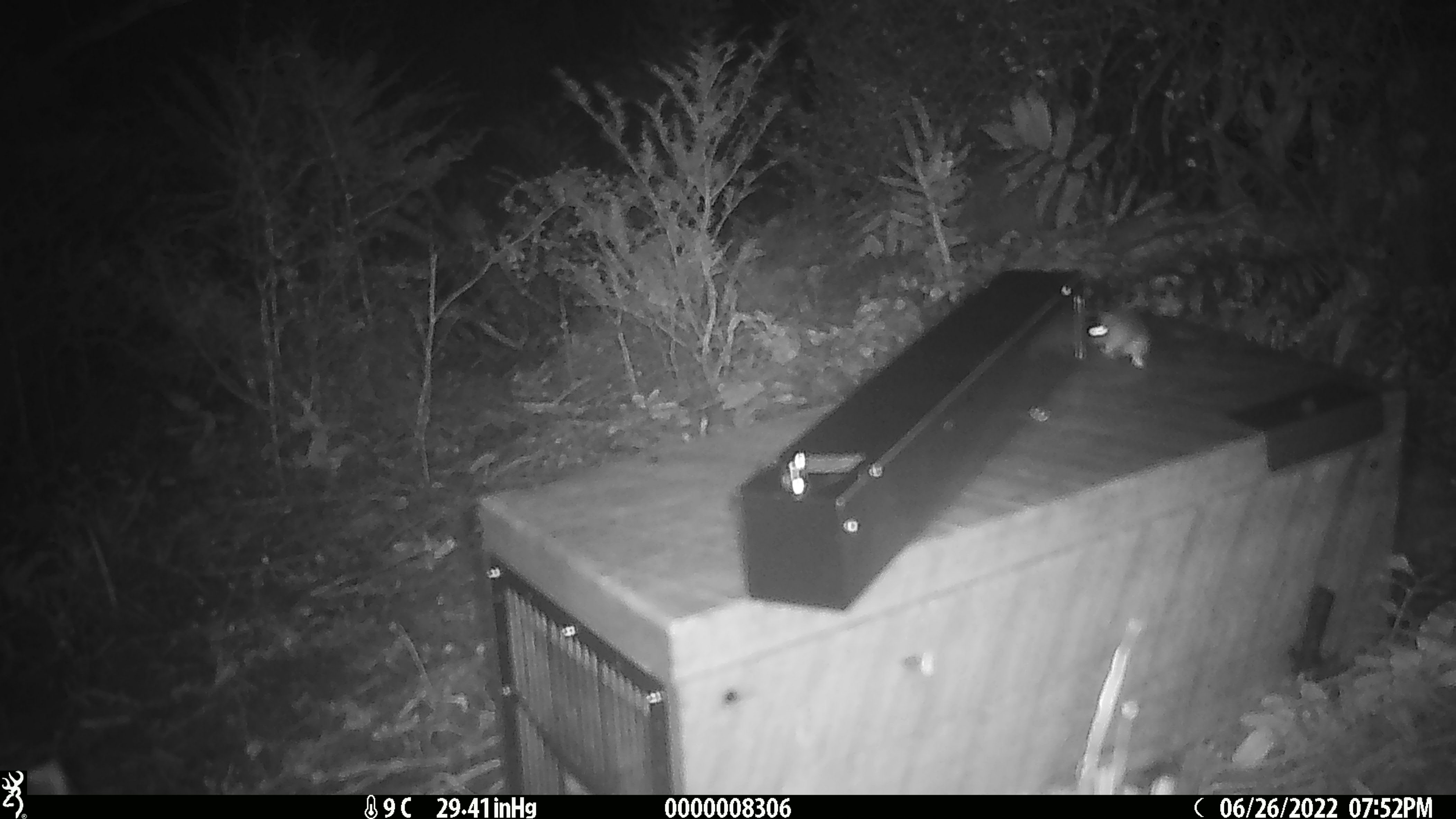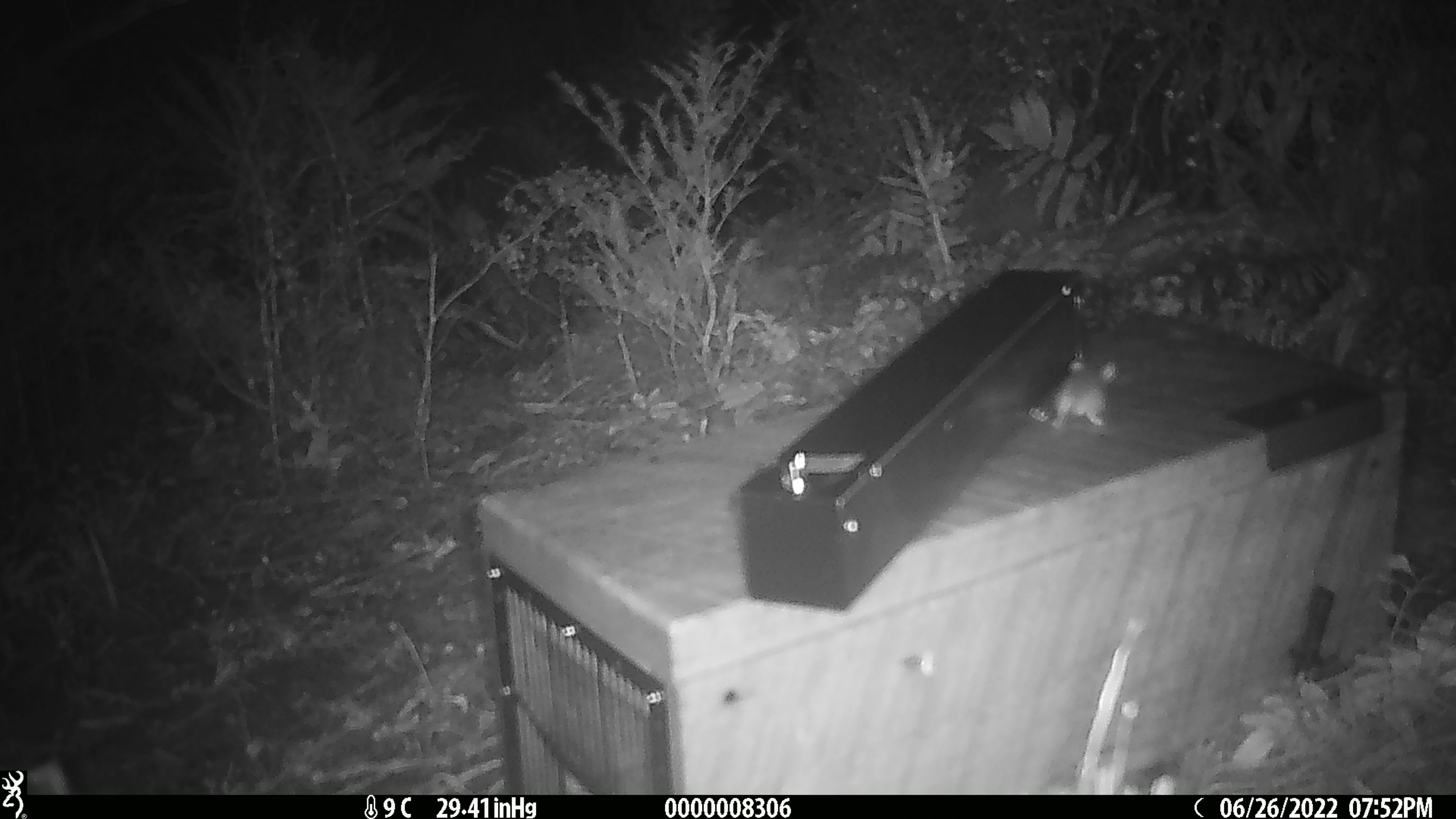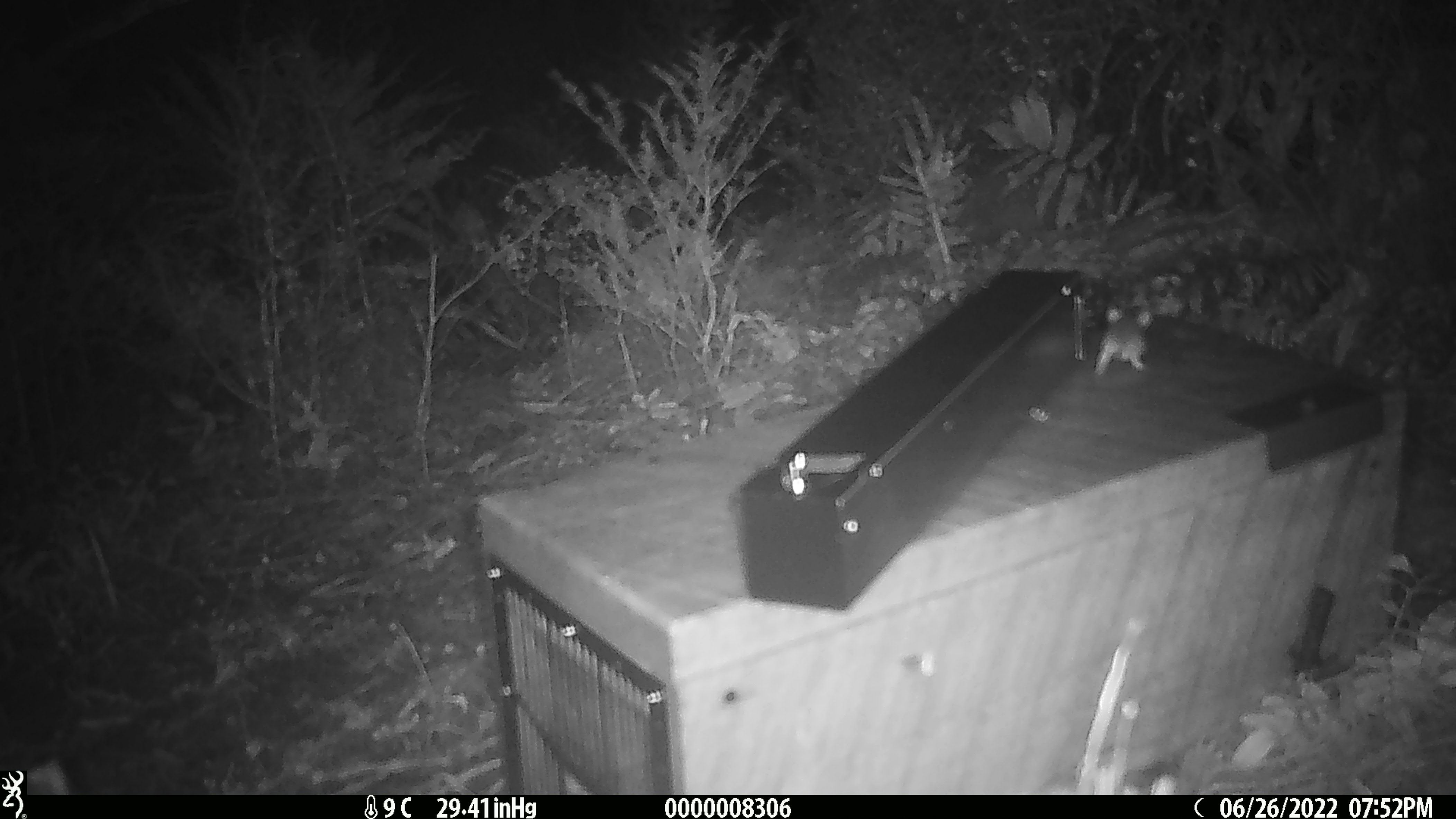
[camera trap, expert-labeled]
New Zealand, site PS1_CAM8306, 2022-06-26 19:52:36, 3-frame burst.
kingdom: Animalia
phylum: Chordata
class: Mammalia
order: Rodentia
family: Muridae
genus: Mus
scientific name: Mus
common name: mouse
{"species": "mouse (Mus)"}